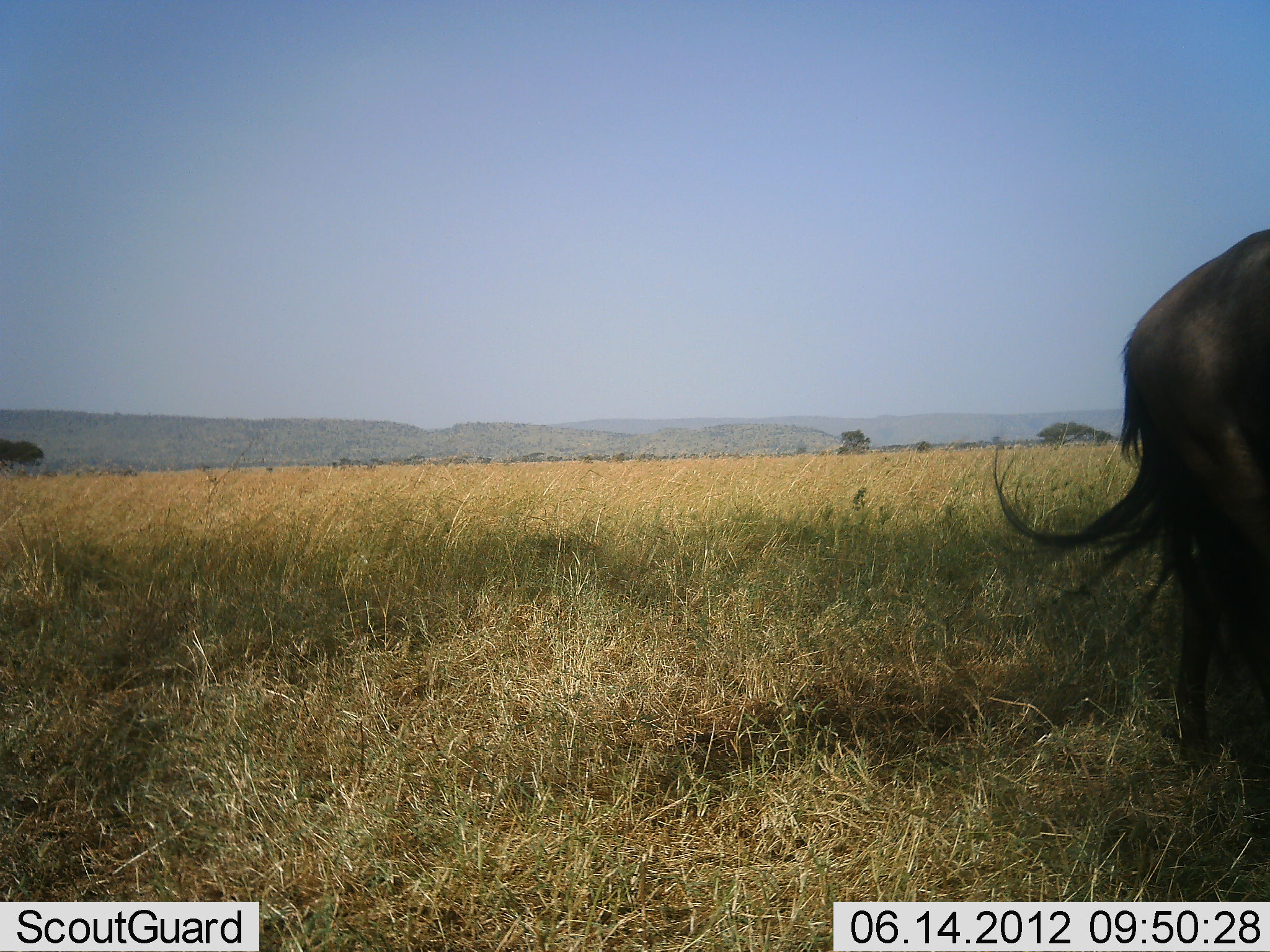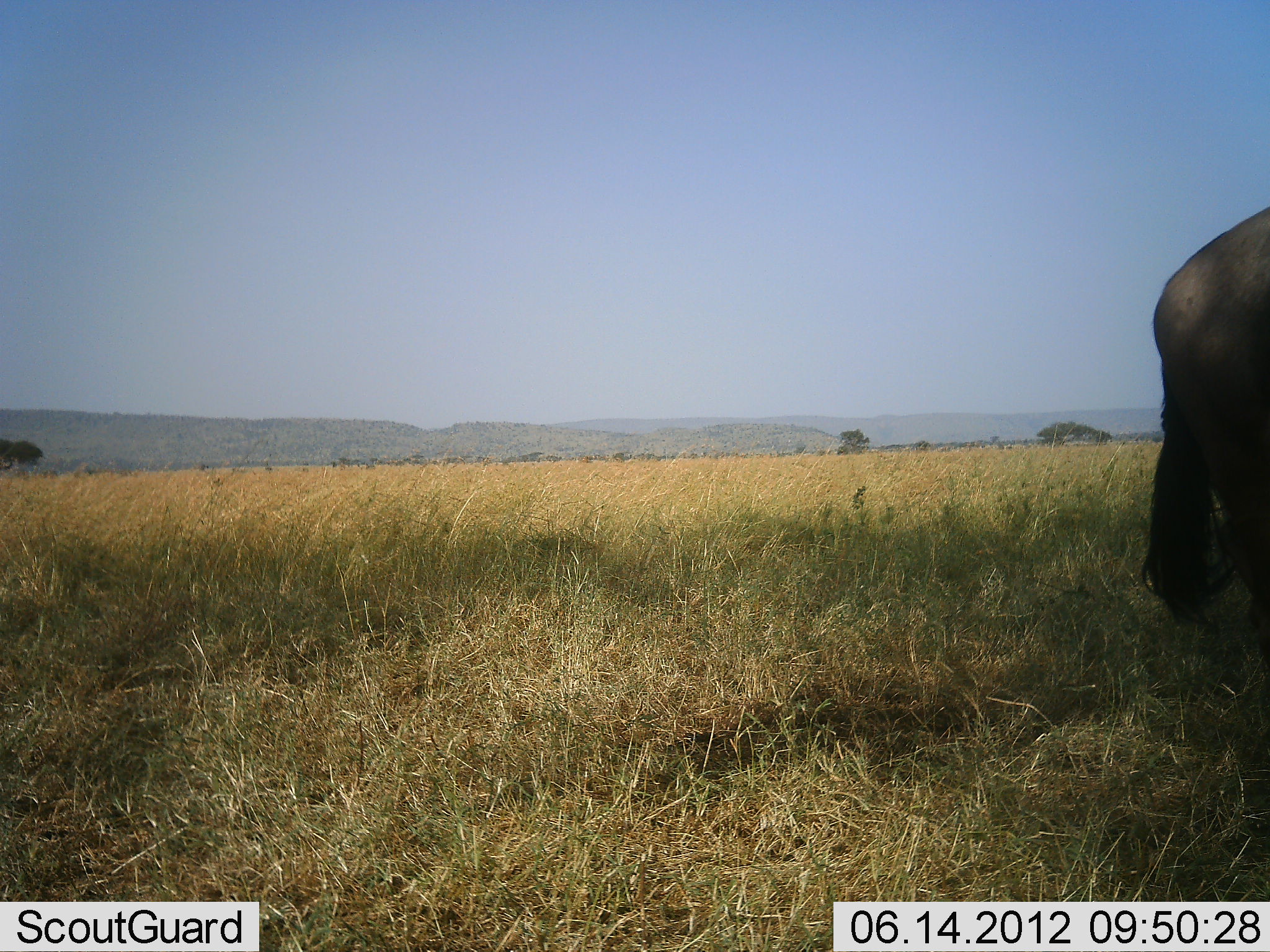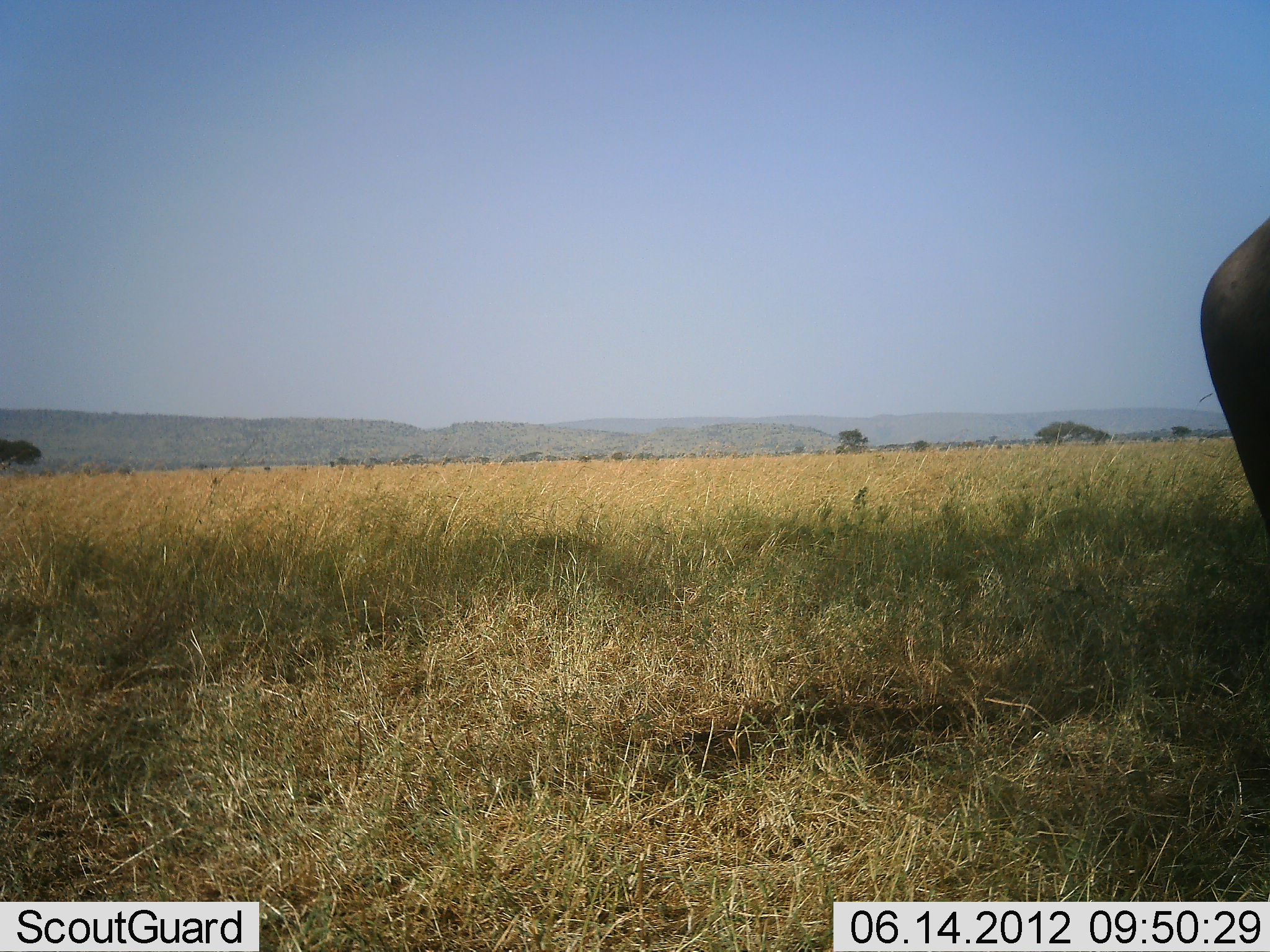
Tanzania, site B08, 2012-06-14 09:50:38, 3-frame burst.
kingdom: Animalia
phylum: Chordata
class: Mammalia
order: Artiodactyla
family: Bovidae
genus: Connochaetes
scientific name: Connochaetes taurinus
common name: blue wildebeest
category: wildebeest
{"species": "wildebeest (blue wildebeest) (Connochaetes taurinus)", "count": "1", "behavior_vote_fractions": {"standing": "50%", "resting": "0%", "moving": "40%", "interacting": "0%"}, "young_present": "0%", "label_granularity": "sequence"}